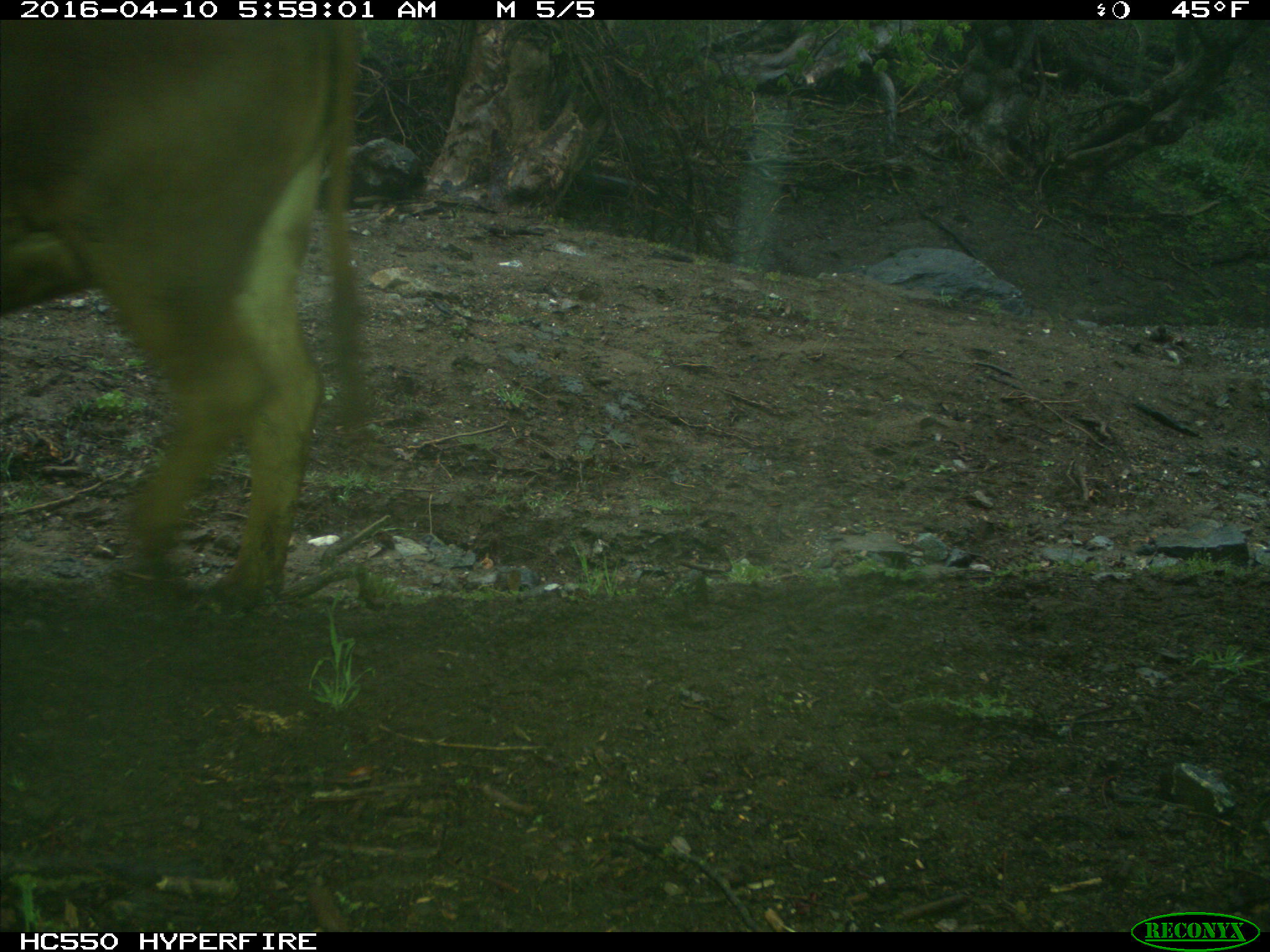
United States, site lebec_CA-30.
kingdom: Animalia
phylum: Chordata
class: Mammalia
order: Artiodactyla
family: Bovidae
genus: Bos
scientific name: Bos taurus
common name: domestic cow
Bos taurus (domestic cow).